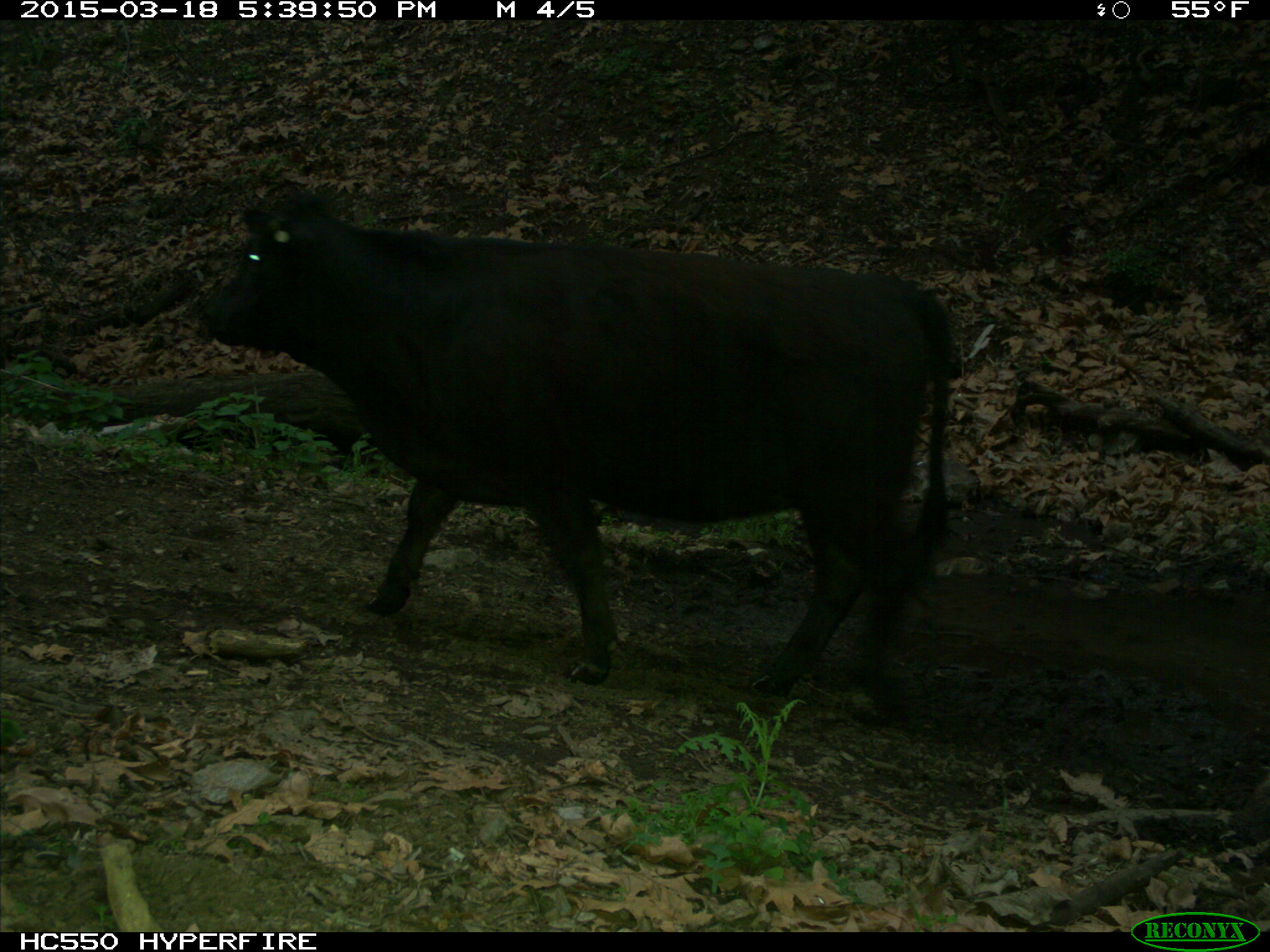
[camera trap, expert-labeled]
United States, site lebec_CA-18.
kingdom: Animalia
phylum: Chordata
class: Mammalia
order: Artiodactyla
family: Bovidae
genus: Bos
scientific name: Bos taurus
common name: domestic cow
Bos taurus (domestic cow).